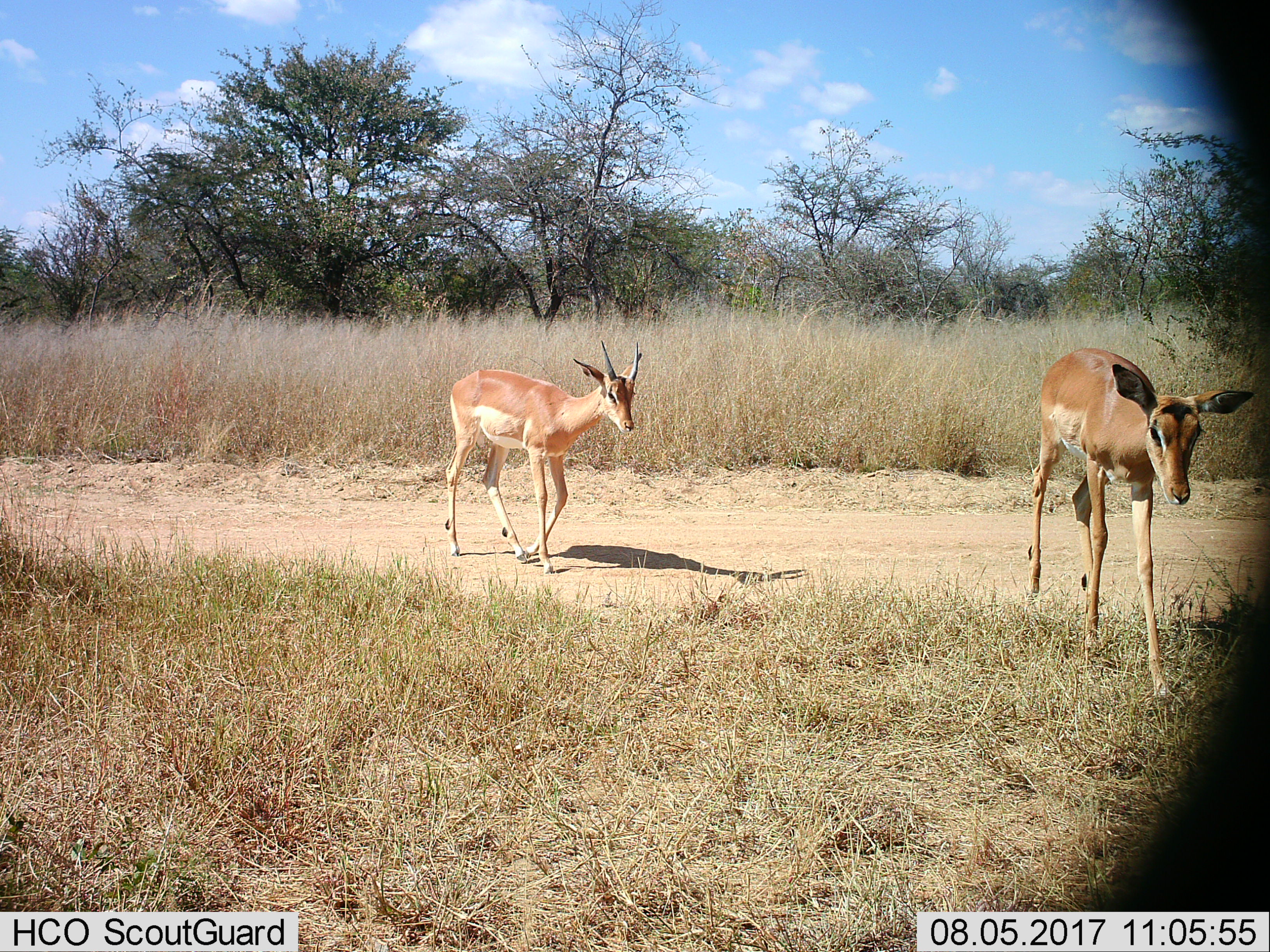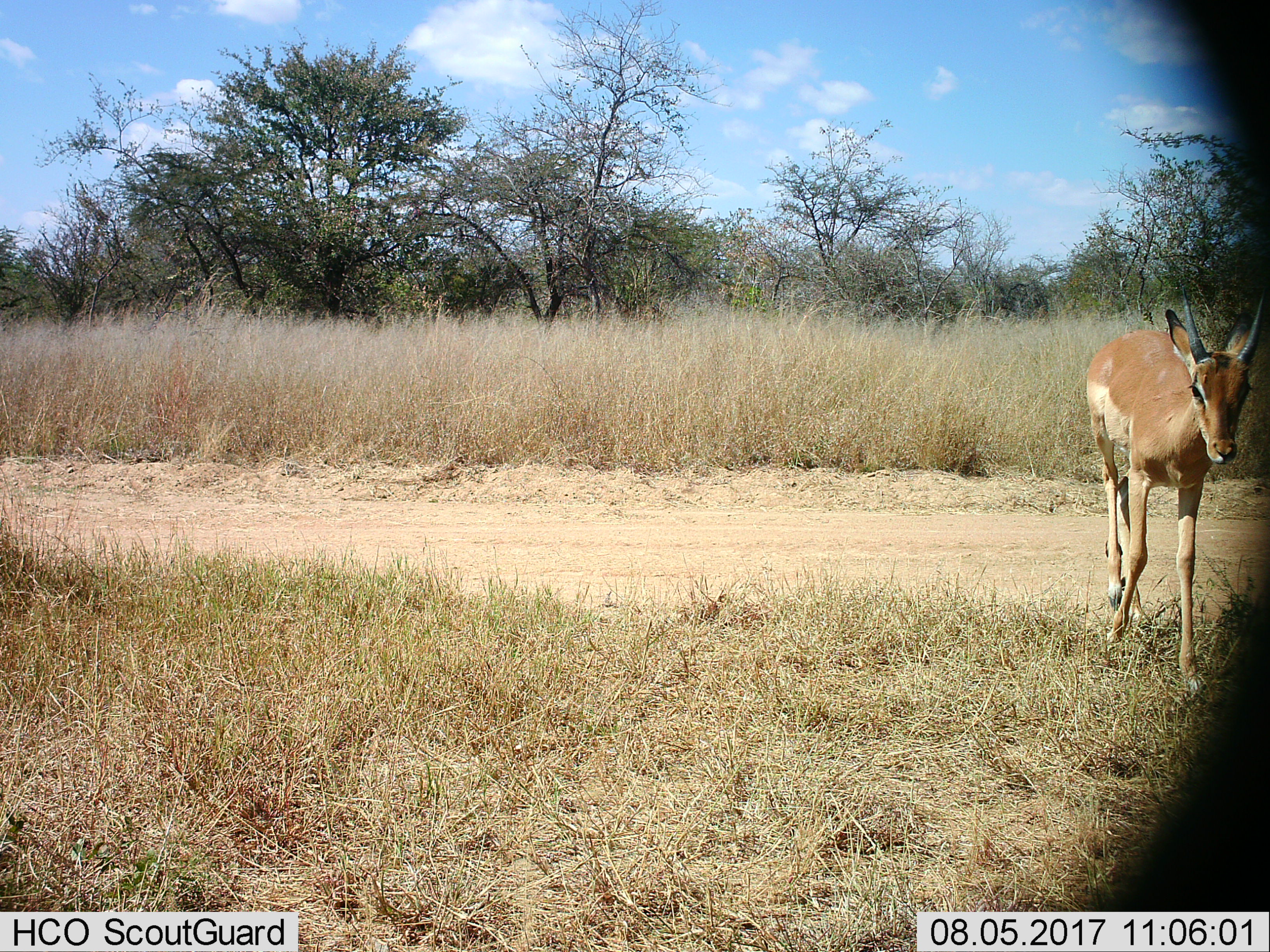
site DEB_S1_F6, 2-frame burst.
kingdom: Animalia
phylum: Chordata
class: Mammalia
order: Artiodactyla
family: Bovidae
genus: Aepyceros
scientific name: Aepyceros melampus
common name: impala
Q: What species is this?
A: Impala (Aepyceros melampus).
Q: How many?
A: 2.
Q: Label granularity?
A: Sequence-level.